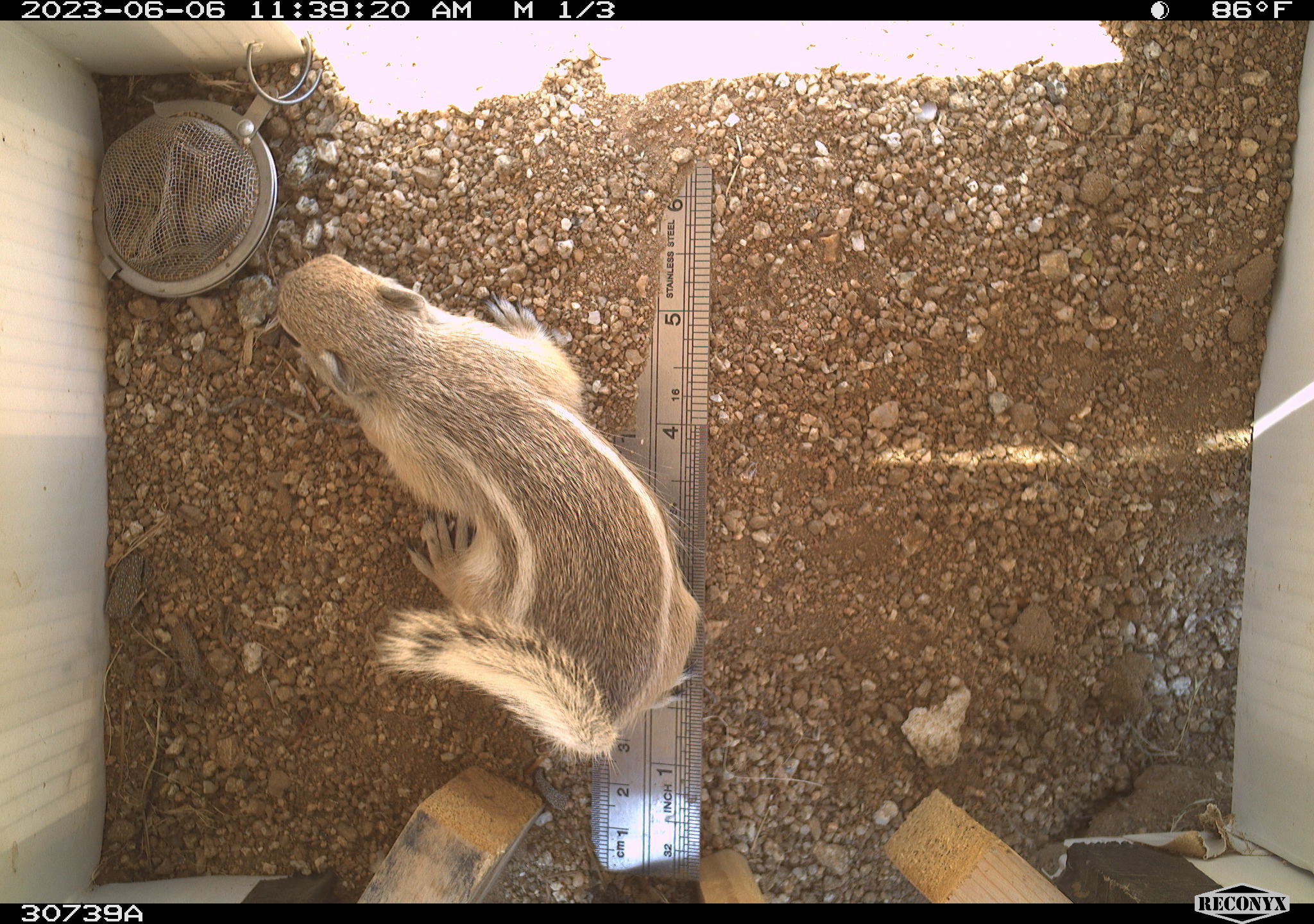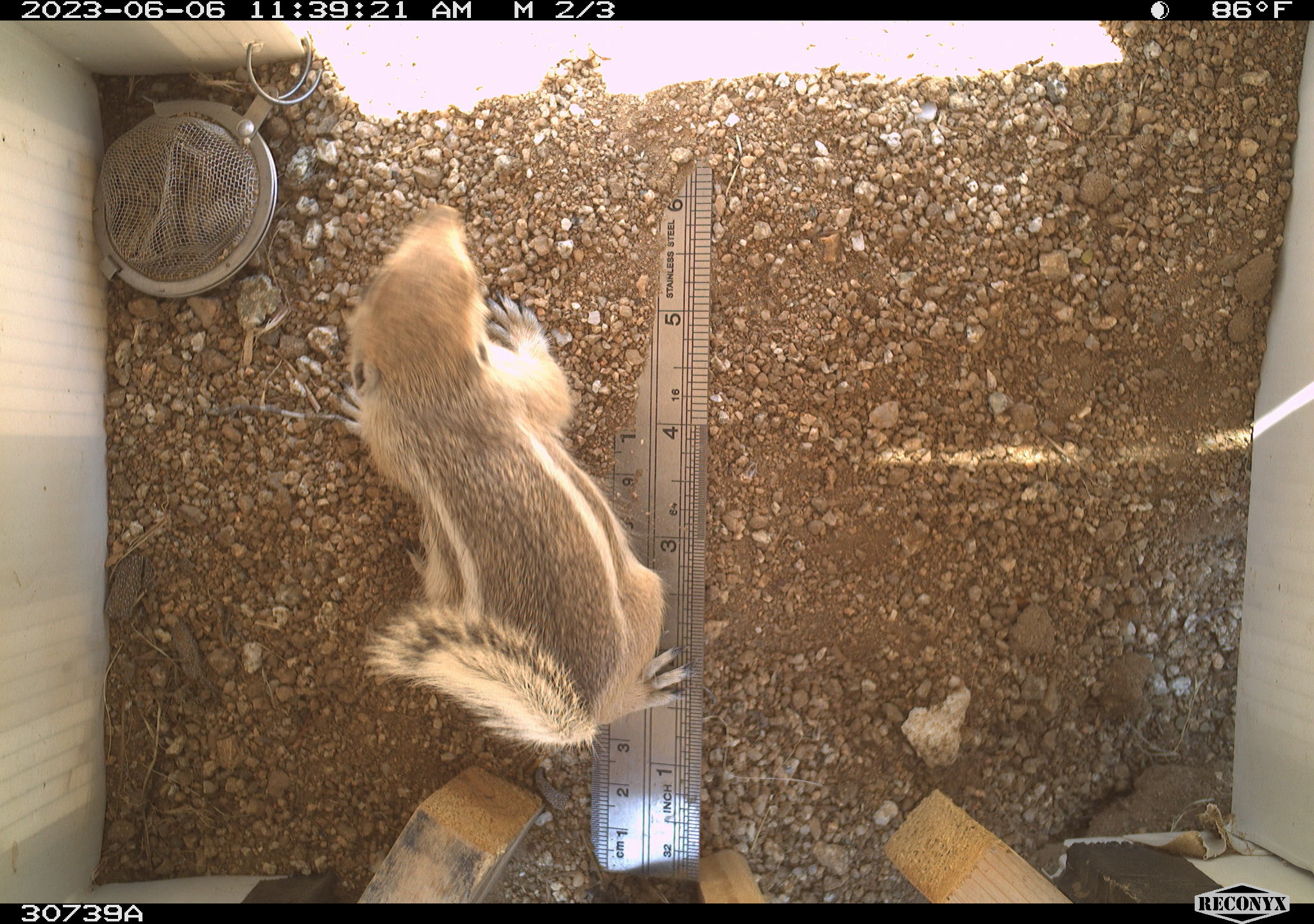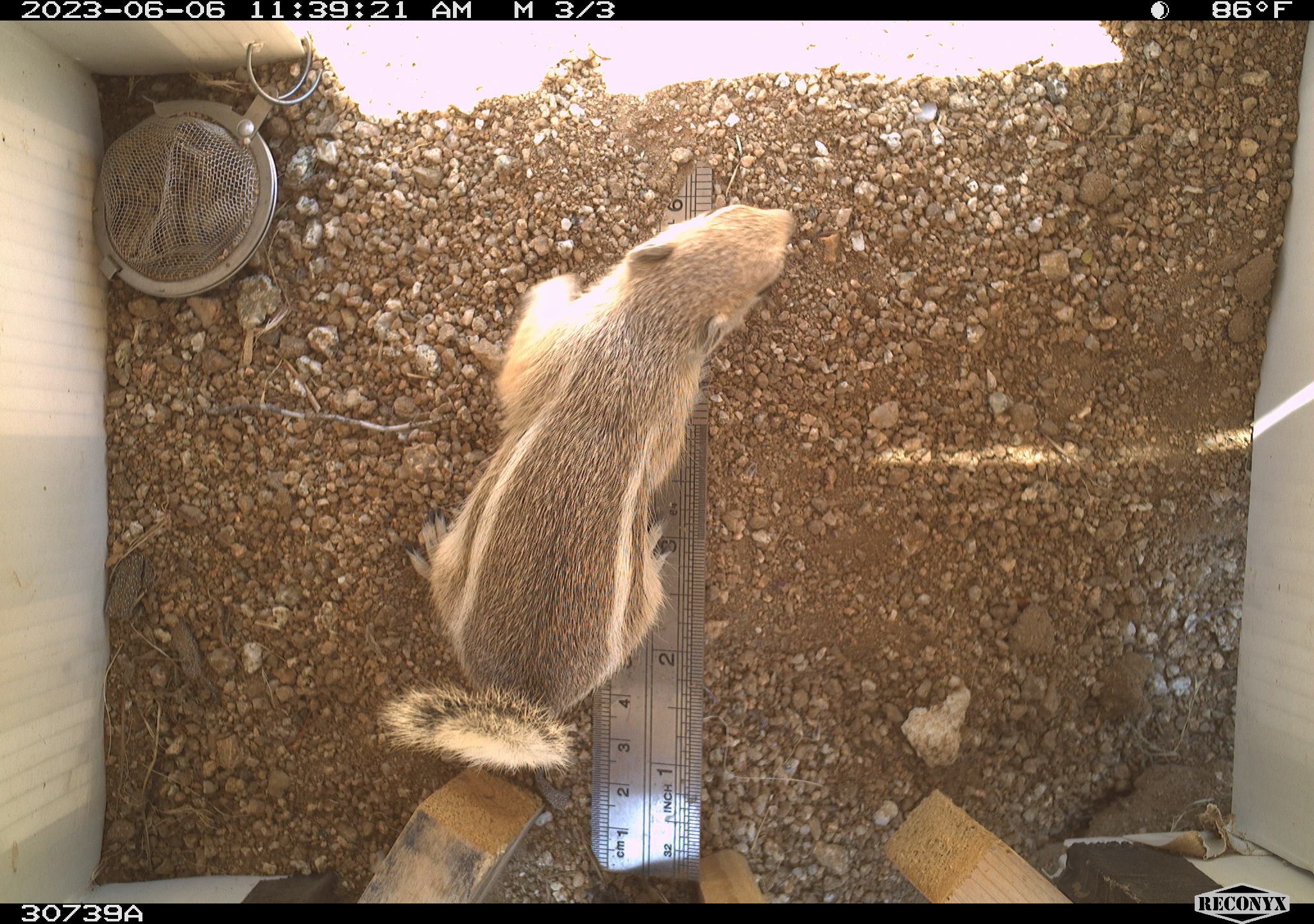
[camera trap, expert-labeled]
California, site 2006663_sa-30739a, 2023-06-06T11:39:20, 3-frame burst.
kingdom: Animalia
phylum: Chordata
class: Mammalia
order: Rodentia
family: Sciuridae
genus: Ammospermophilus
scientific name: Ammospermophilus leucurus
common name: white-tailed antelope squirrel